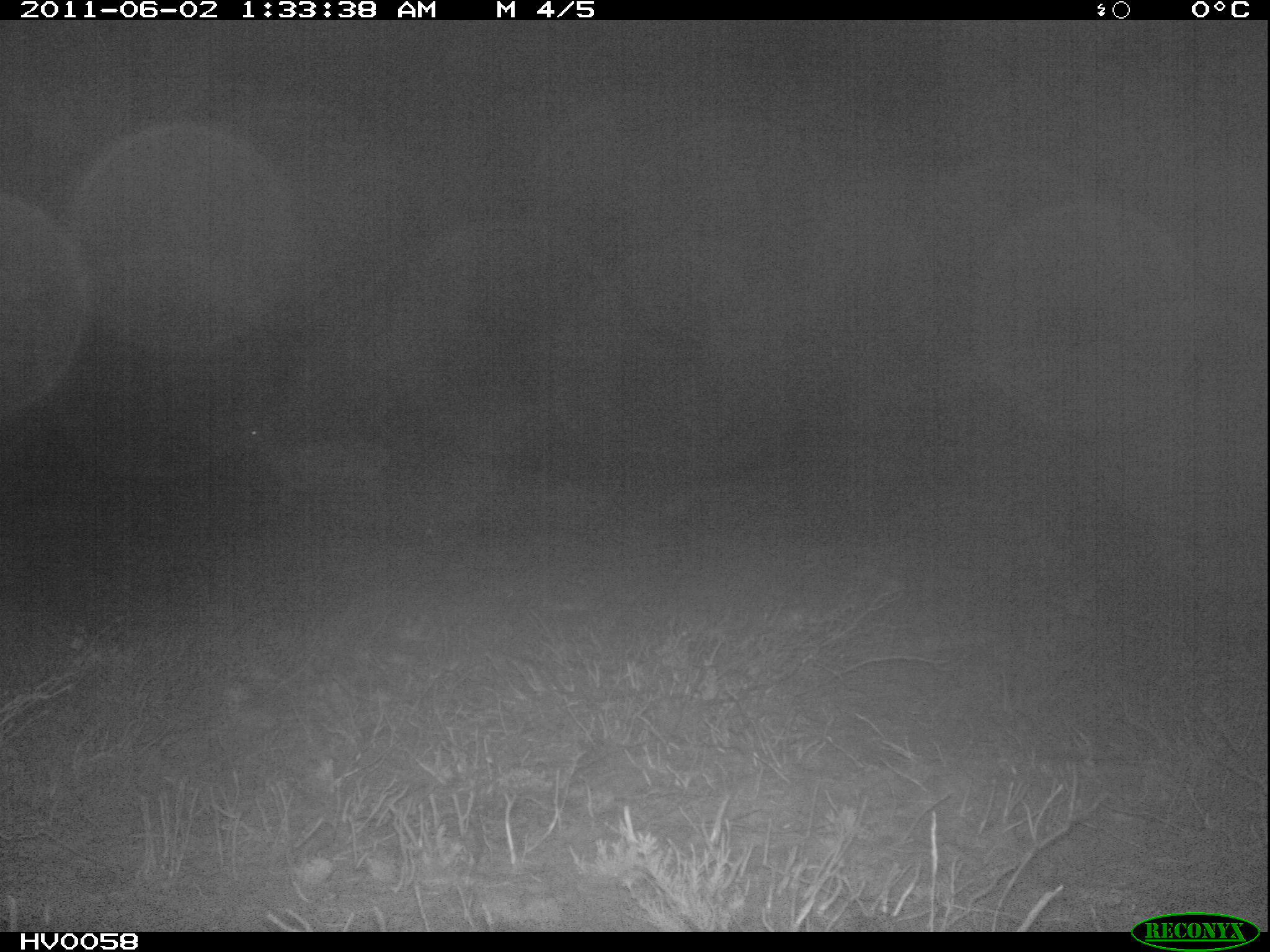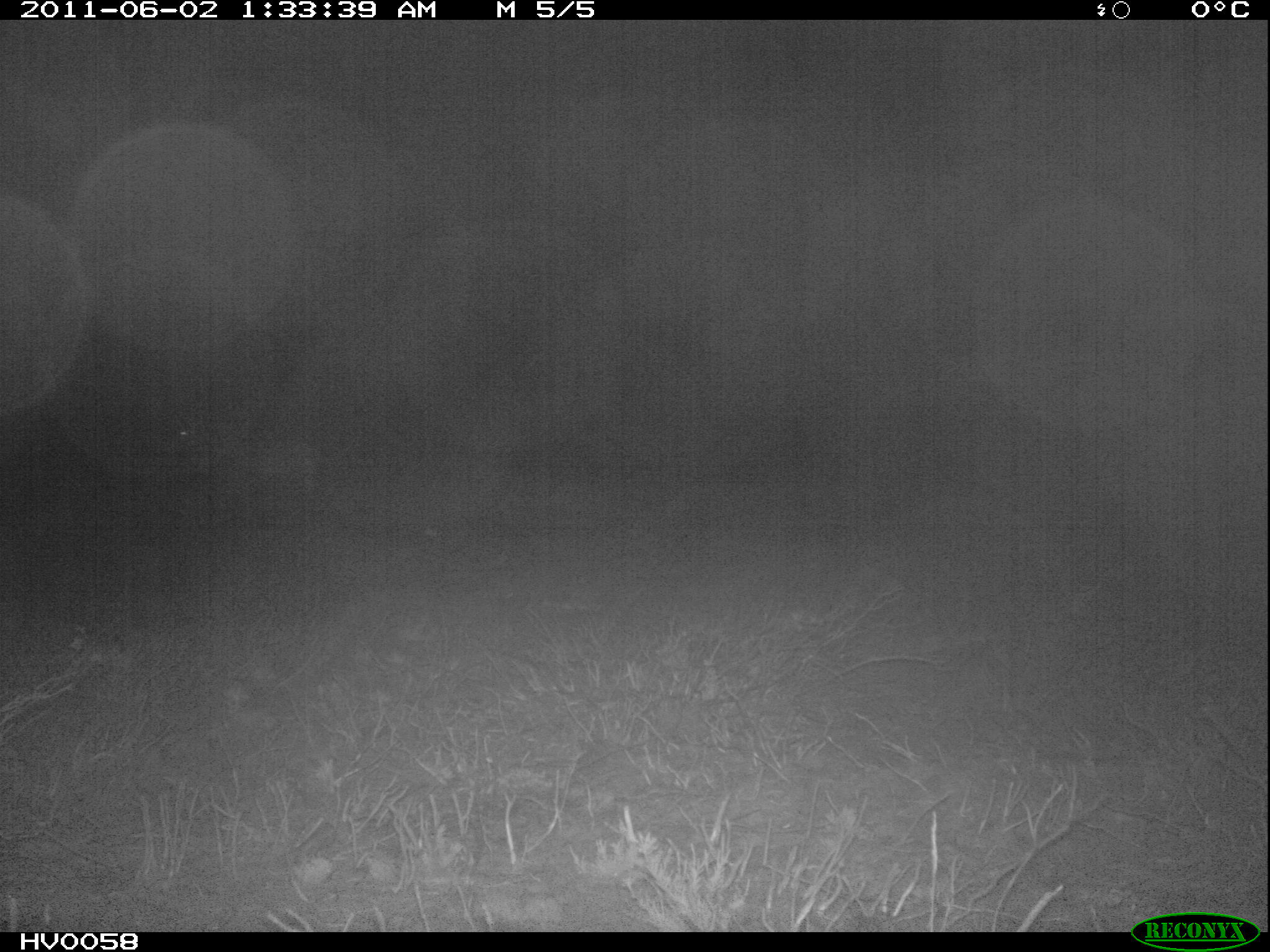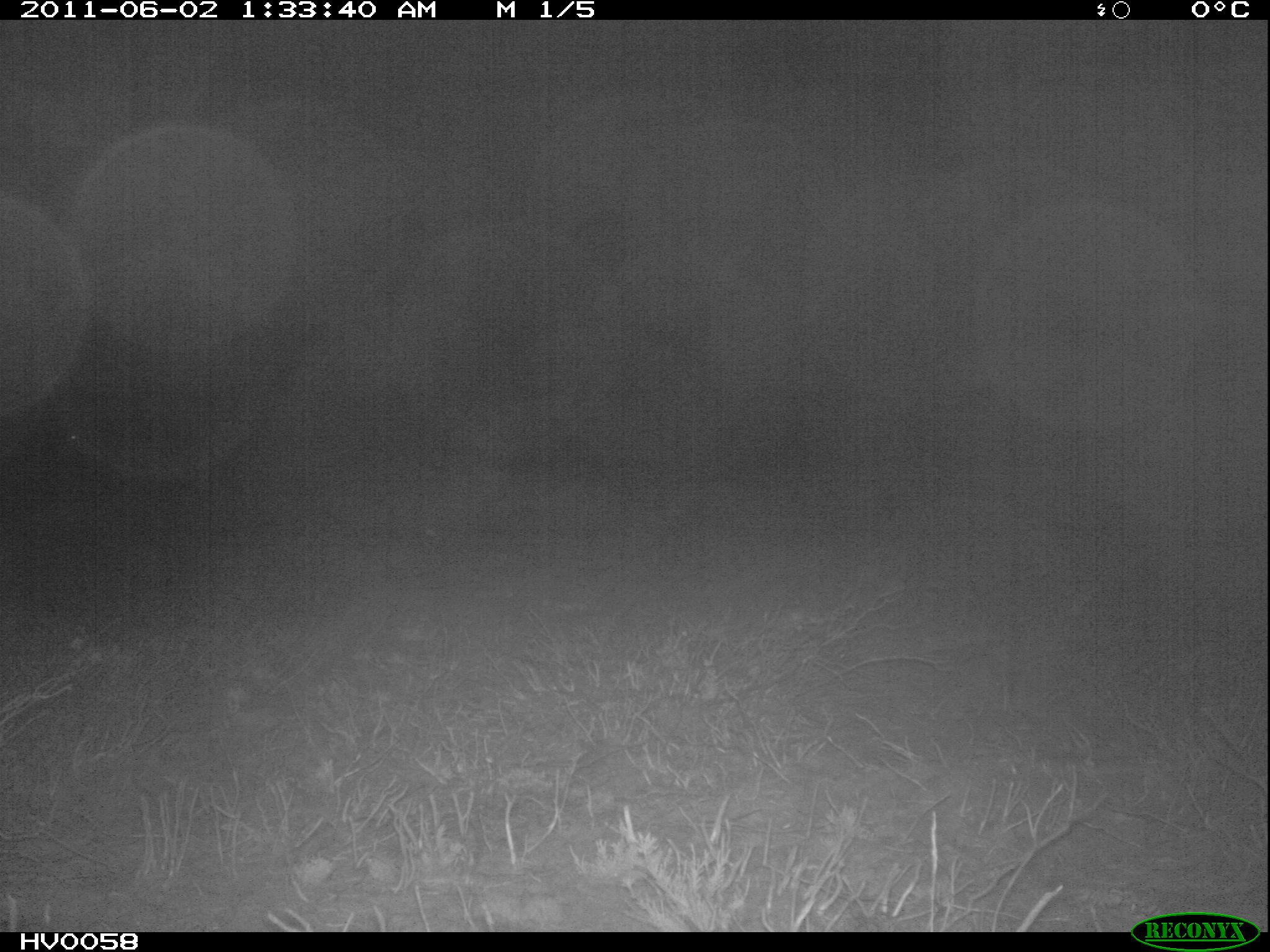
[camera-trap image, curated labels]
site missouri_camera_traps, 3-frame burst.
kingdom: Animalia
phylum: Chordata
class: Mammalia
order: Artiodactyla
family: Cervidae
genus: Cervus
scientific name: Cervus elaphus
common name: red deer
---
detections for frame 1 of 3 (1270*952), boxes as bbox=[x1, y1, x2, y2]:
red deer: bbox=[226, 400, 399, 531]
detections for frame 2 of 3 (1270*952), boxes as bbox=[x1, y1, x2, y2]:
red deer: bbox=[162, 402, 329, 515]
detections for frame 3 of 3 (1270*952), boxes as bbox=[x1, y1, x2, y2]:
red deer: bbox=[49, 400, 228, 512]